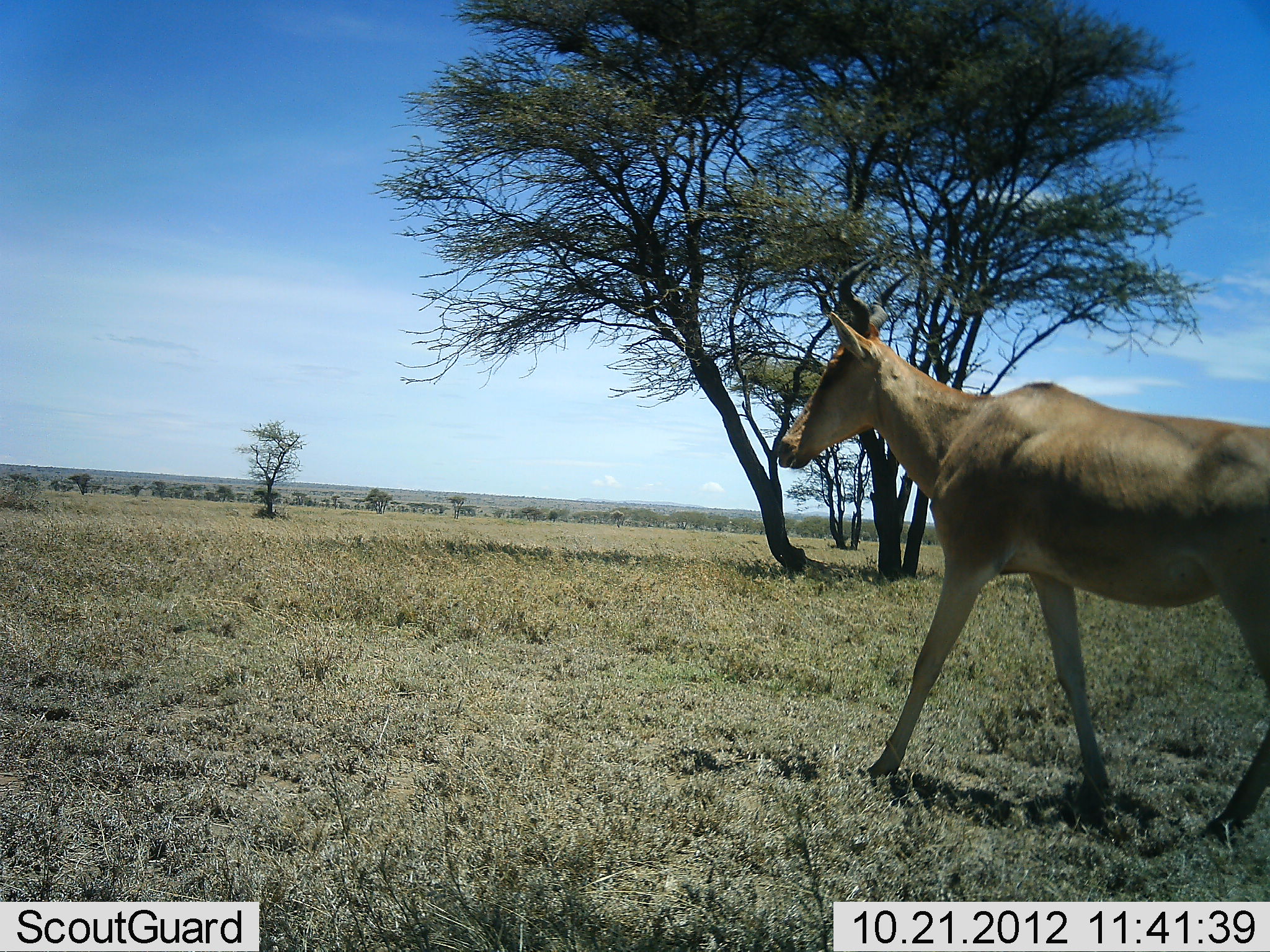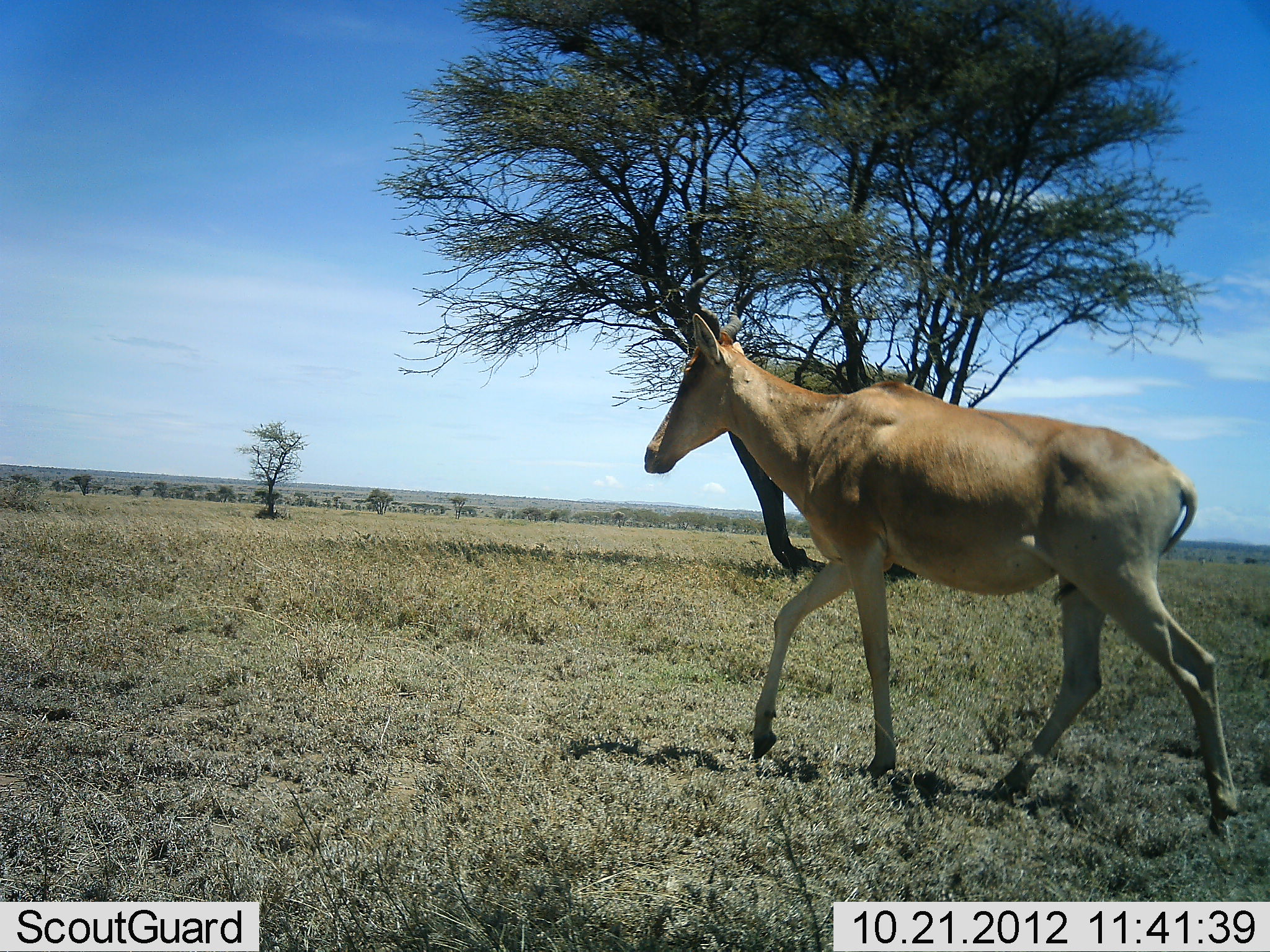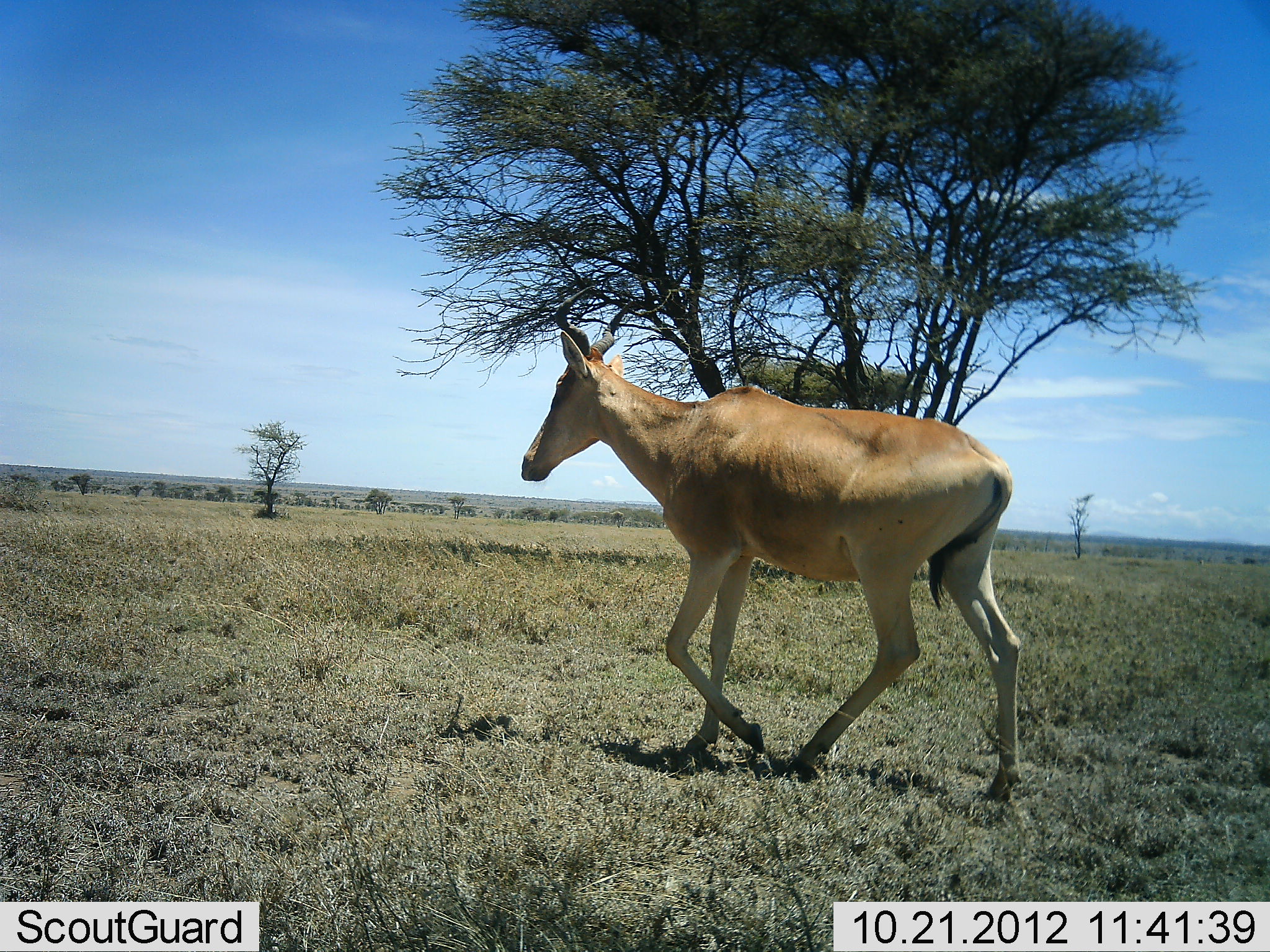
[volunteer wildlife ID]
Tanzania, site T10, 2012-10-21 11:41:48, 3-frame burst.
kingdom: Animalia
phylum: Chordata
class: Mammalia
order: Artiodactyla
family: Bovidae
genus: Alcelaphus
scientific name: Alcelaphus buselaphus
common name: hartebeest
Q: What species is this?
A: Hartebeest (Alcelaphus buselaphus).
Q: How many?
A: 1.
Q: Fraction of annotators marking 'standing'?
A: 0%.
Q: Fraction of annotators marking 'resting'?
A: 0%.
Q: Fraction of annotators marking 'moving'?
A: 100%.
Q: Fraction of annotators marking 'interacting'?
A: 0%.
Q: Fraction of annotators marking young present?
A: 0%.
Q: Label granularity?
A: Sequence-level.